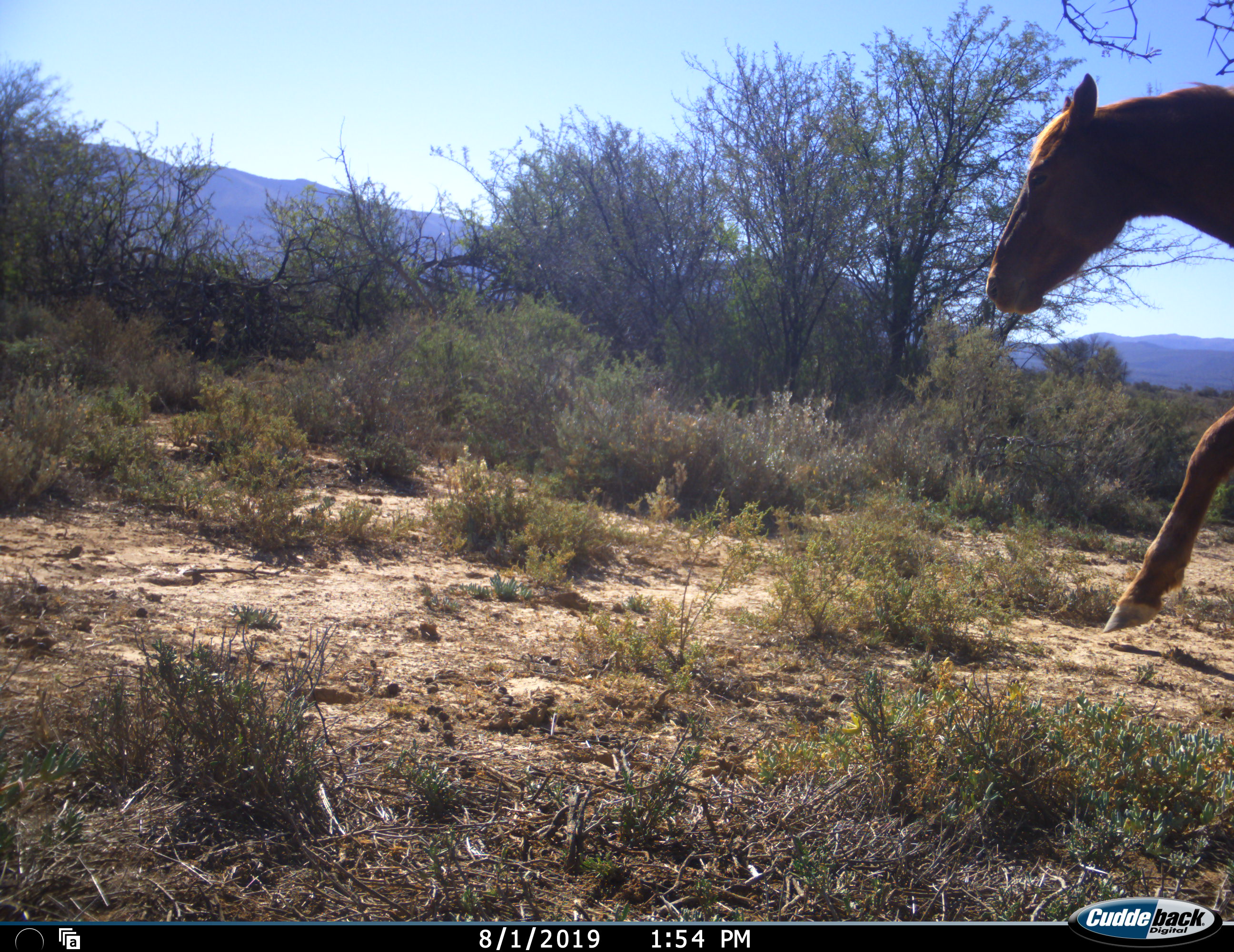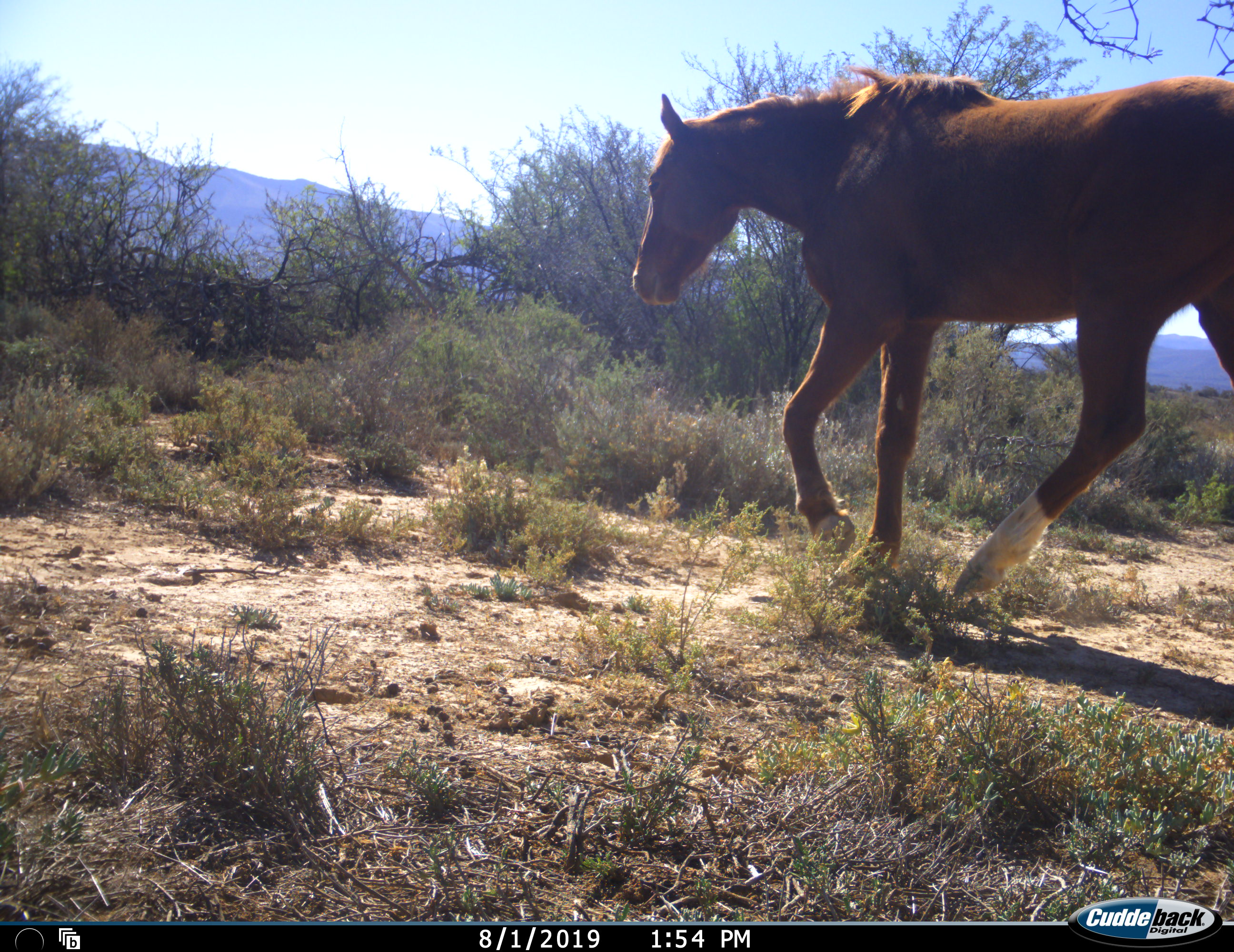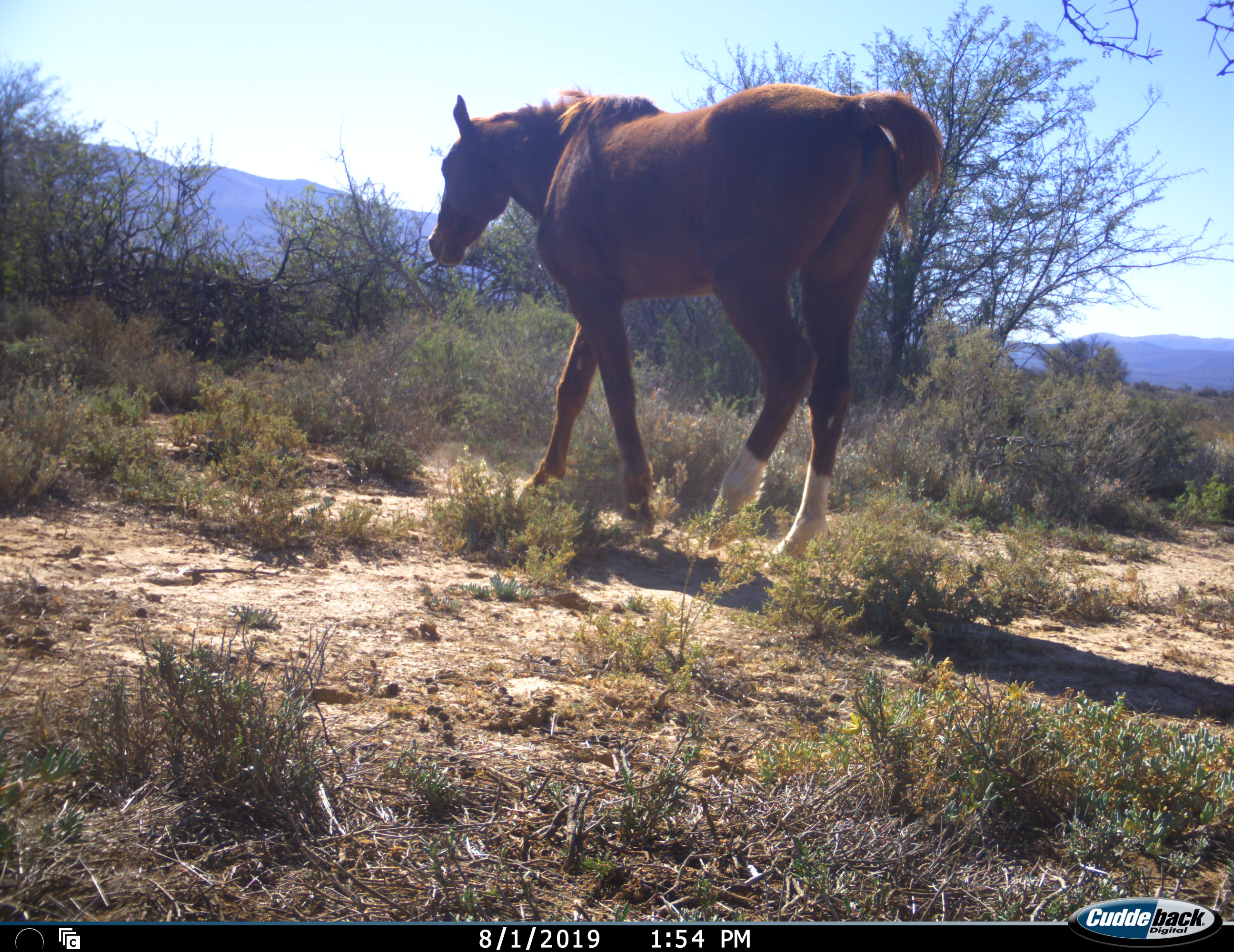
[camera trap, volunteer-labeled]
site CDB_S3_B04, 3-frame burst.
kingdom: Animalia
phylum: Chordata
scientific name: Vertebrata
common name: domestic animal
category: domesticanimal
Domesticanimal (domestic animal) (Vertebrata), count 1. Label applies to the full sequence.